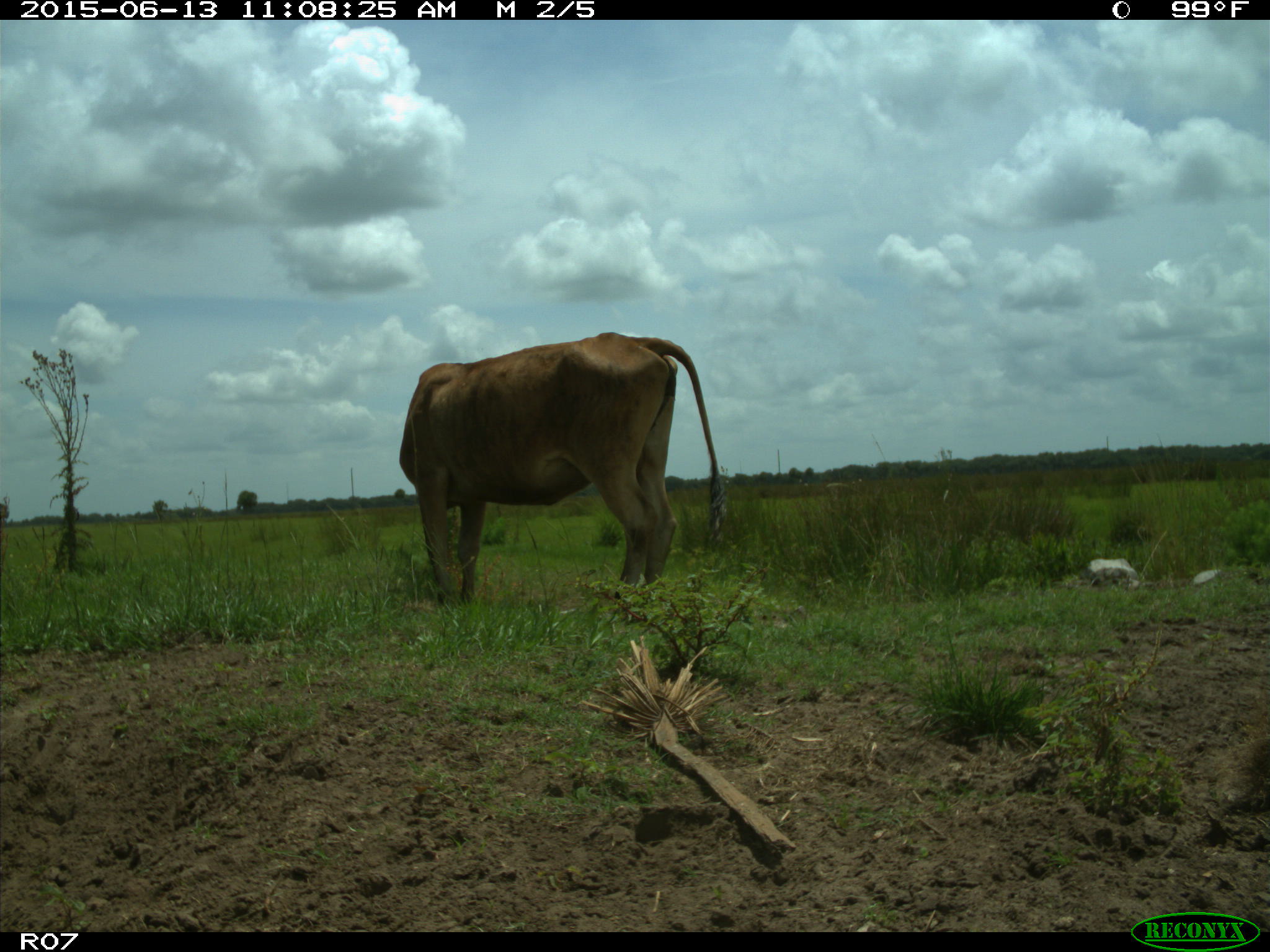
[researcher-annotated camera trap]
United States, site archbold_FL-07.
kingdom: Animalia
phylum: Chordata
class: Mammalia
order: Artiodactyla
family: Bovidae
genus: Bos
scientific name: Bos taurus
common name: domestic cow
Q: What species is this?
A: Bos taurus (domestic cow).